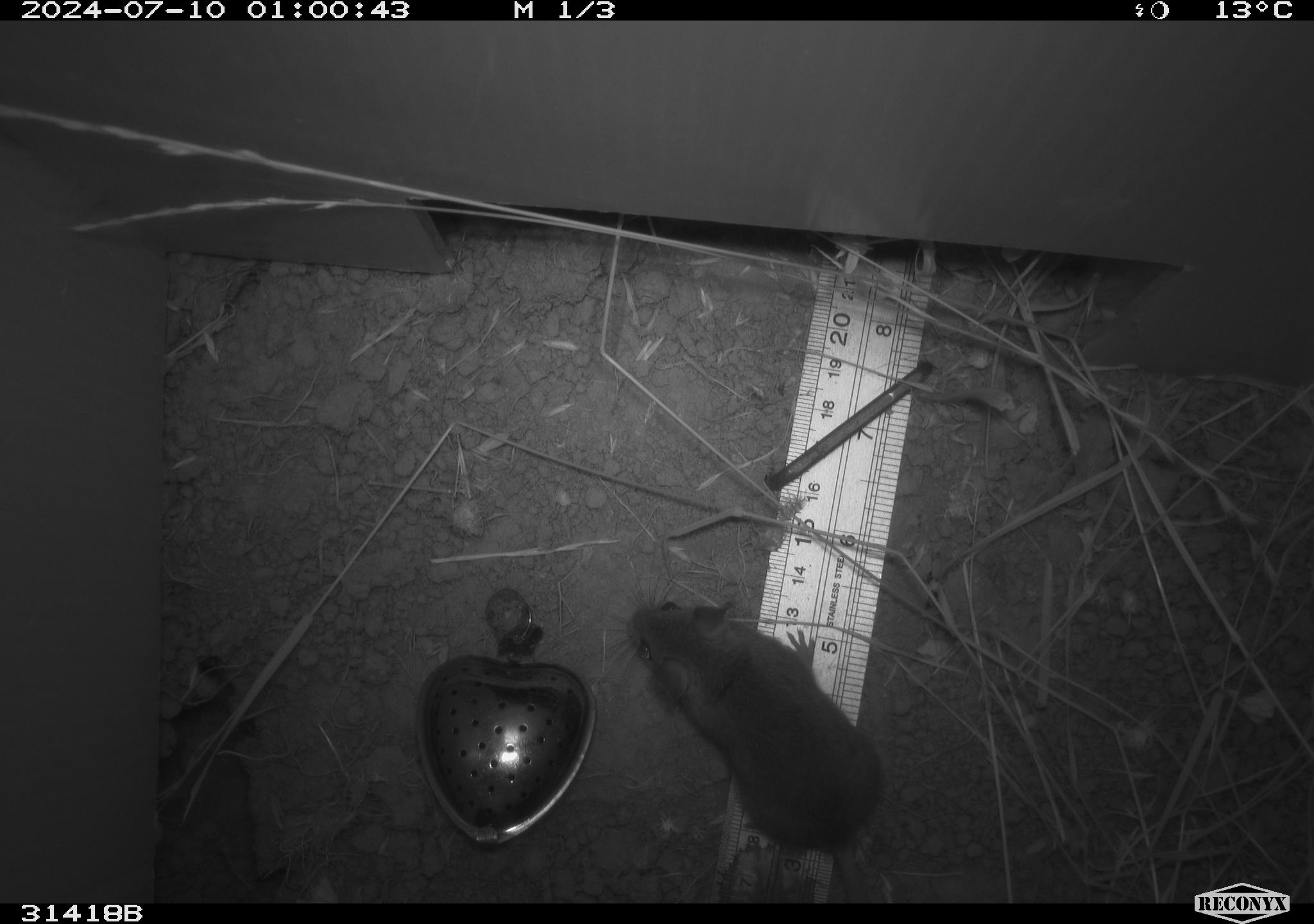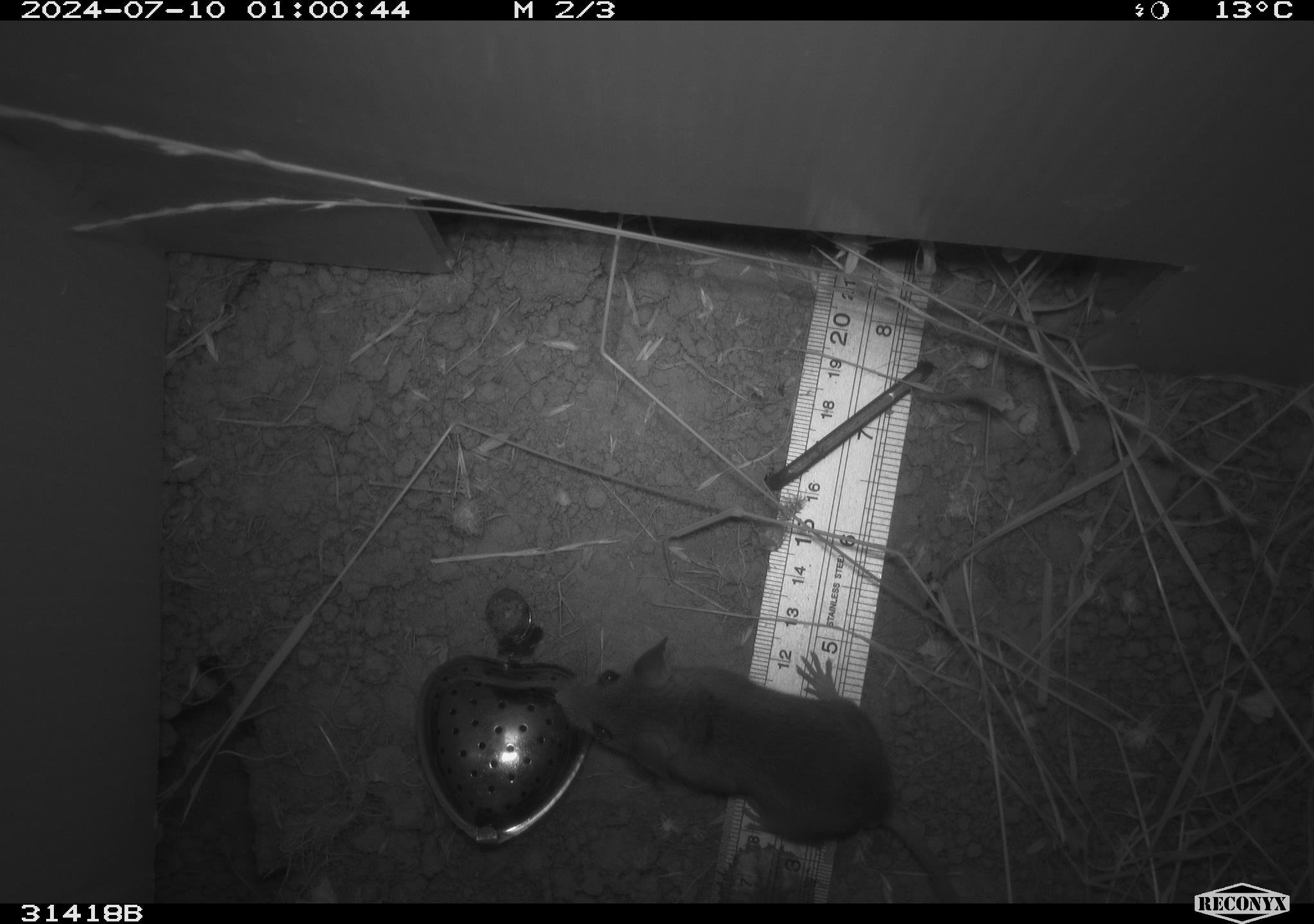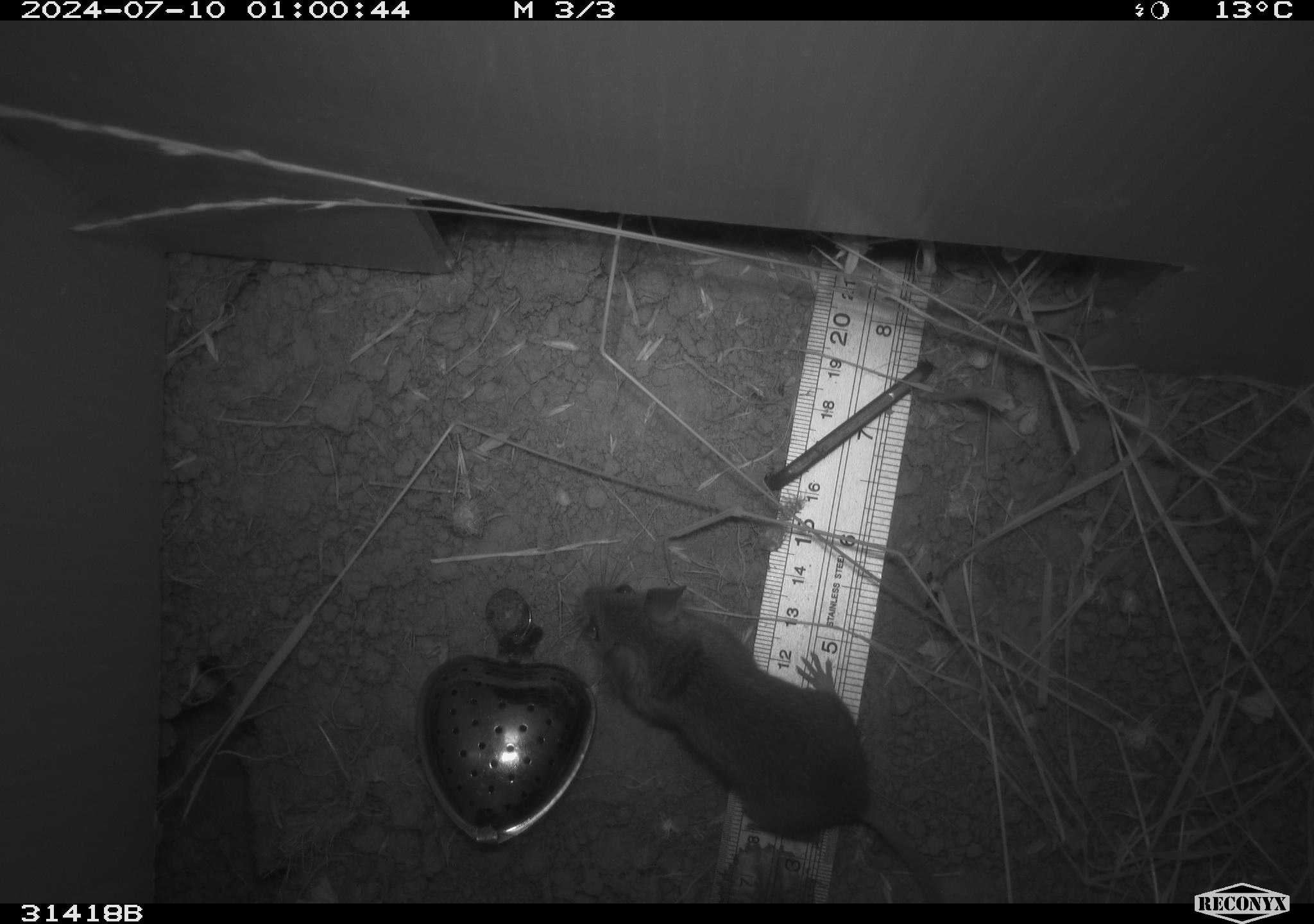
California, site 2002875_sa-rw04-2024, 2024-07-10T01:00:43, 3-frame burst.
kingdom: Animalia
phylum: Chordata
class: Mammalia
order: Rodentia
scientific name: Rodentia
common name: mouse species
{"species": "mouse species (Rodentia)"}